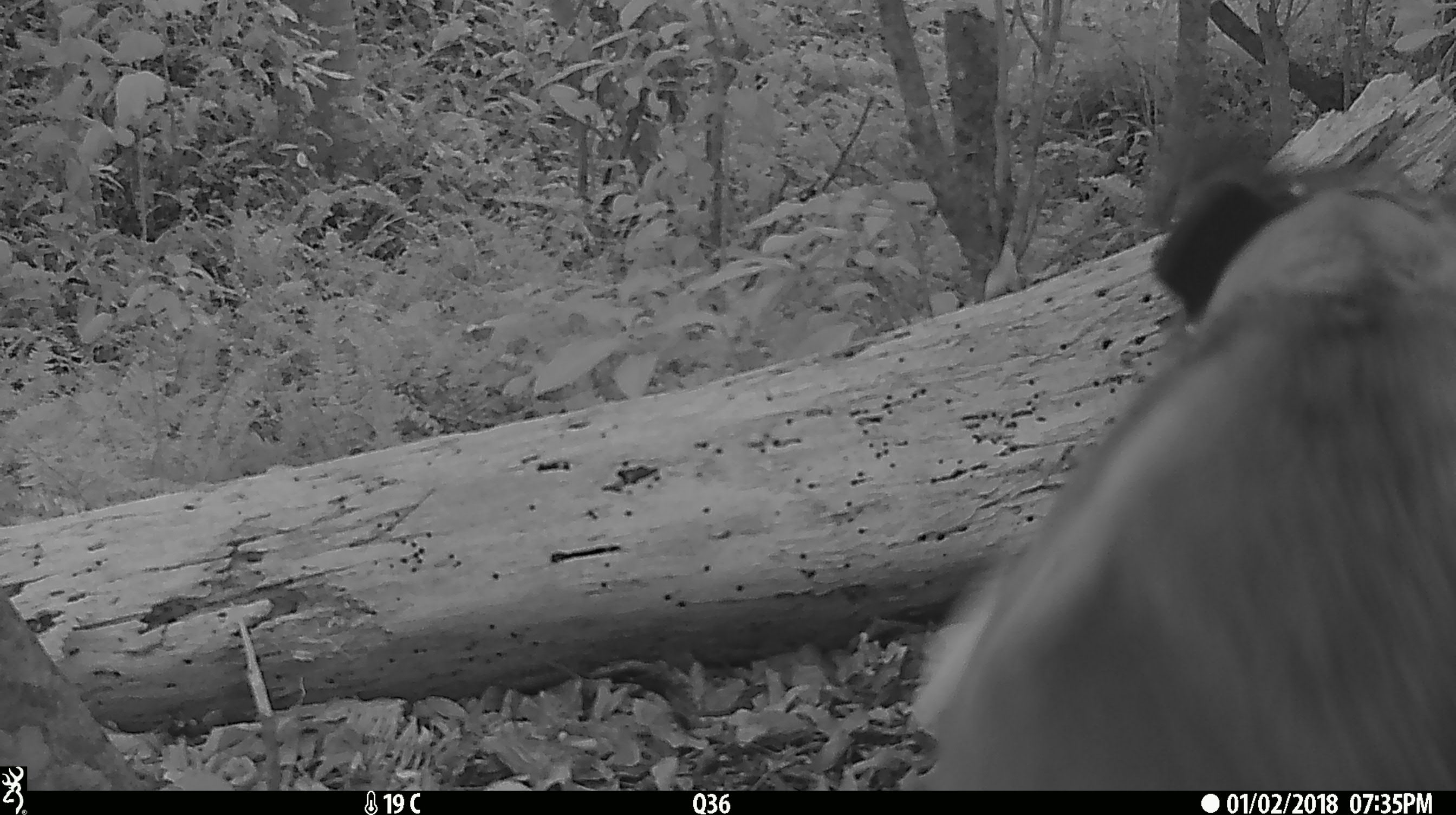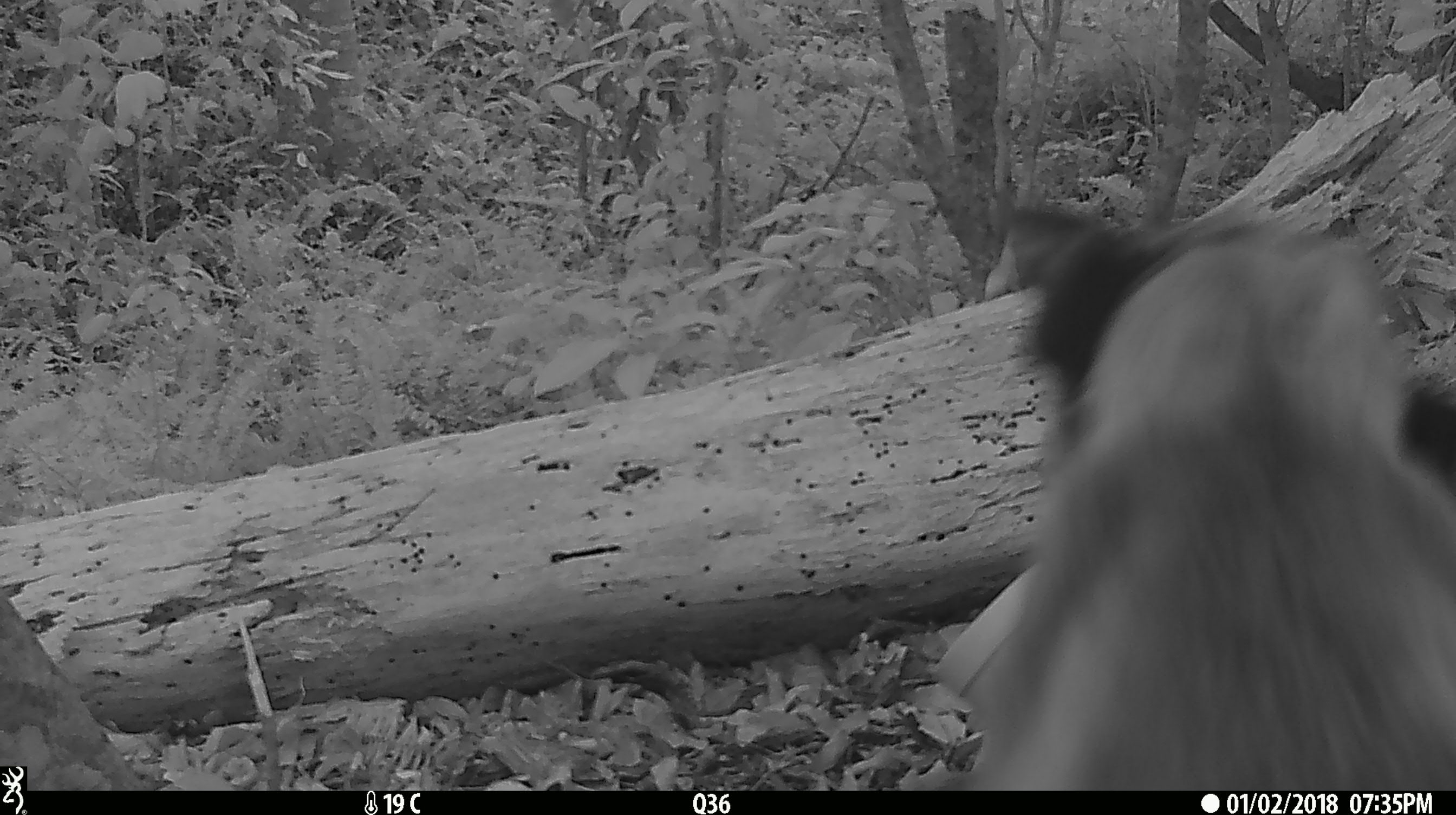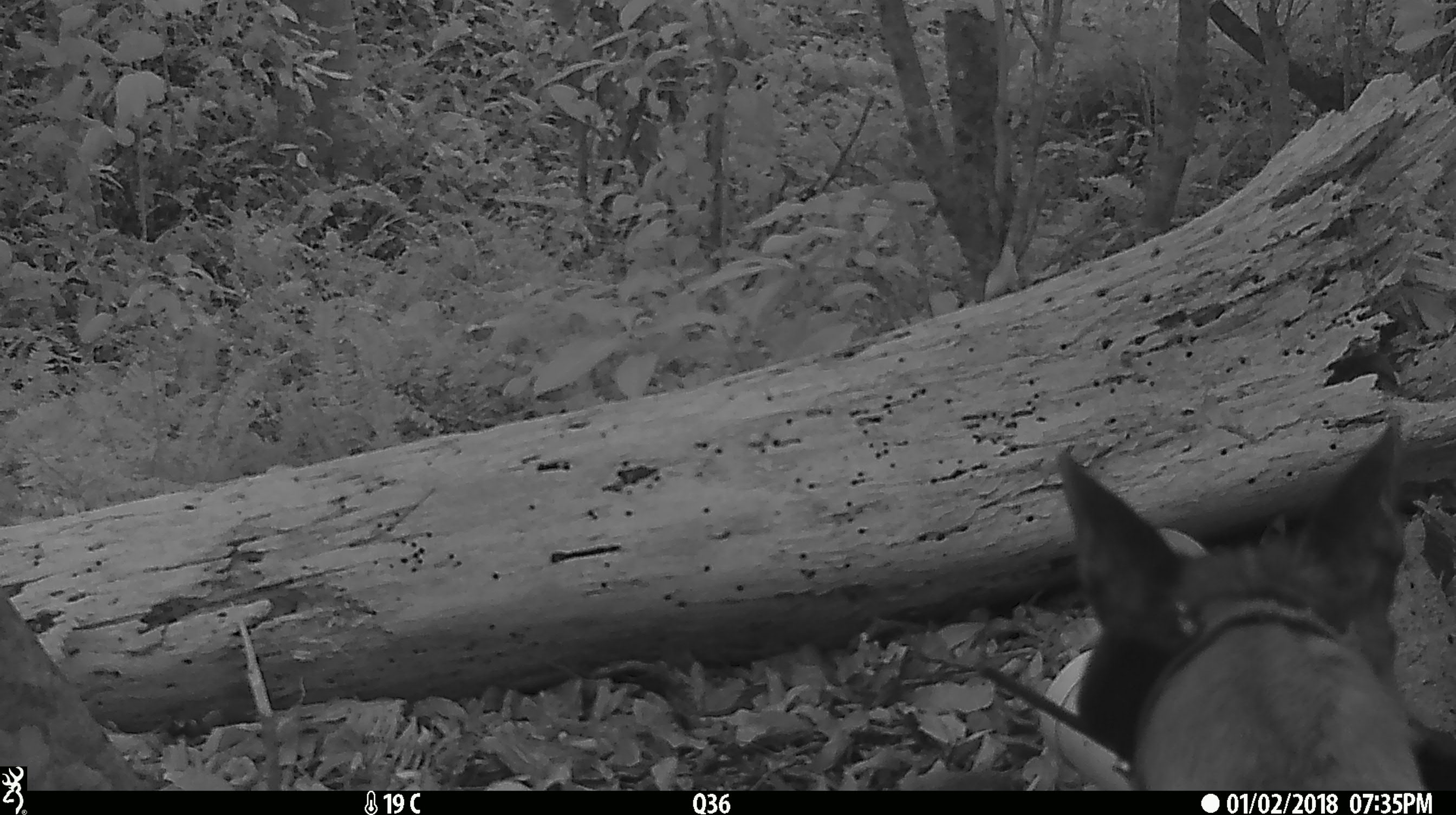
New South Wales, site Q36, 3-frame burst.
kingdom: Animalia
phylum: Chordata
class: Mammalia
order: Carnivora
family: Canidae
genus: Canis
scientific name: Canis familiaris dingo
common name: dingo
Dingo (Canis familiaris dingo).